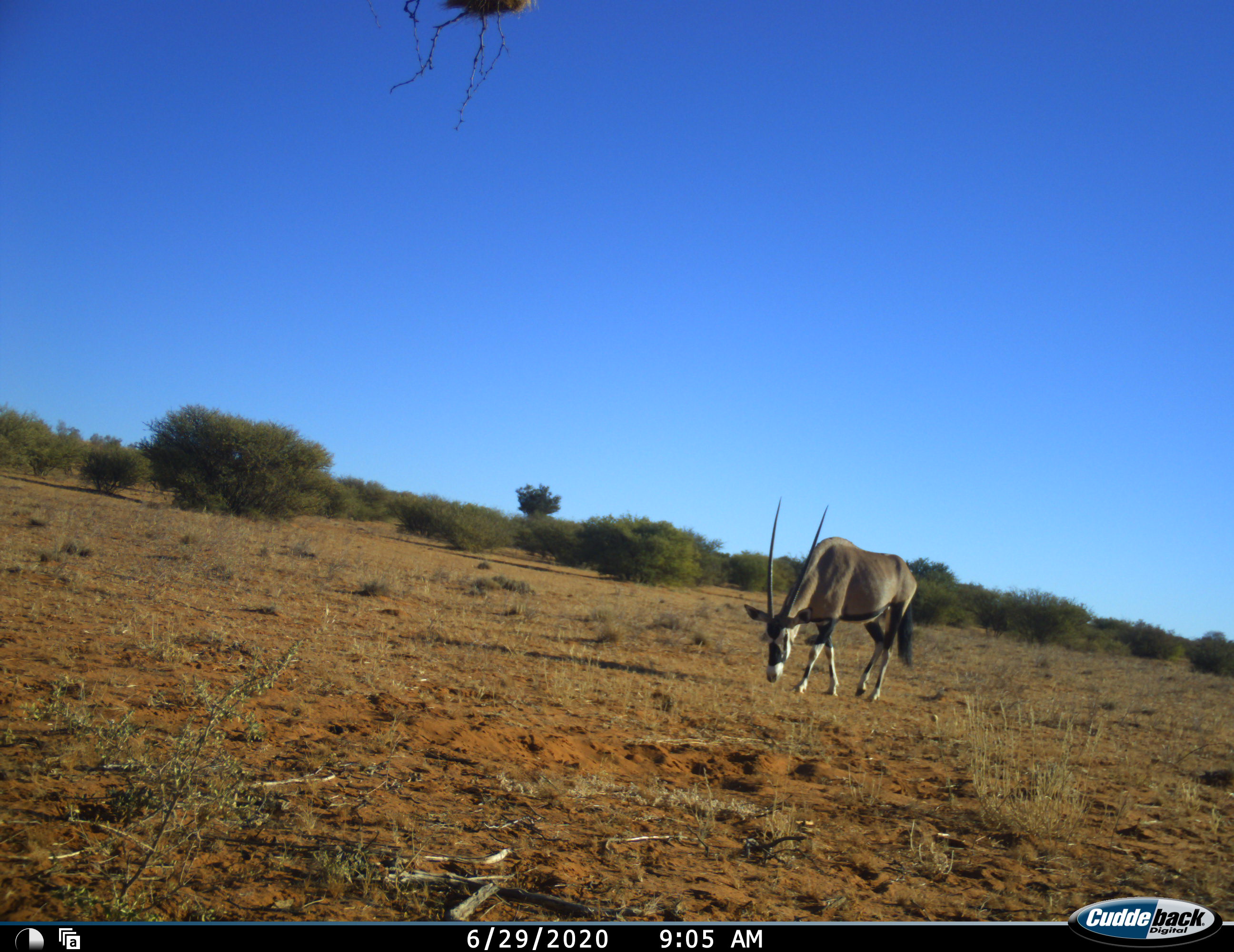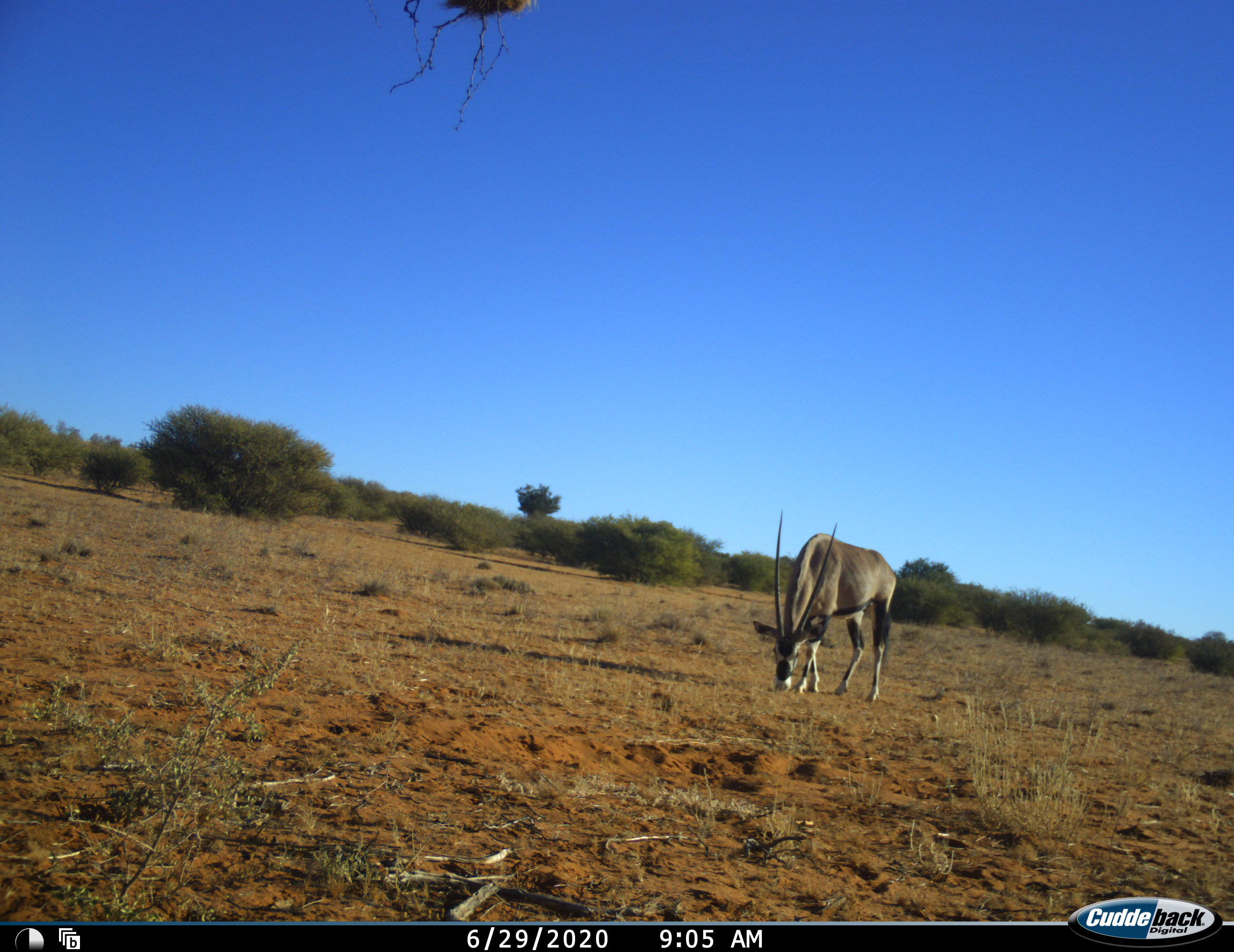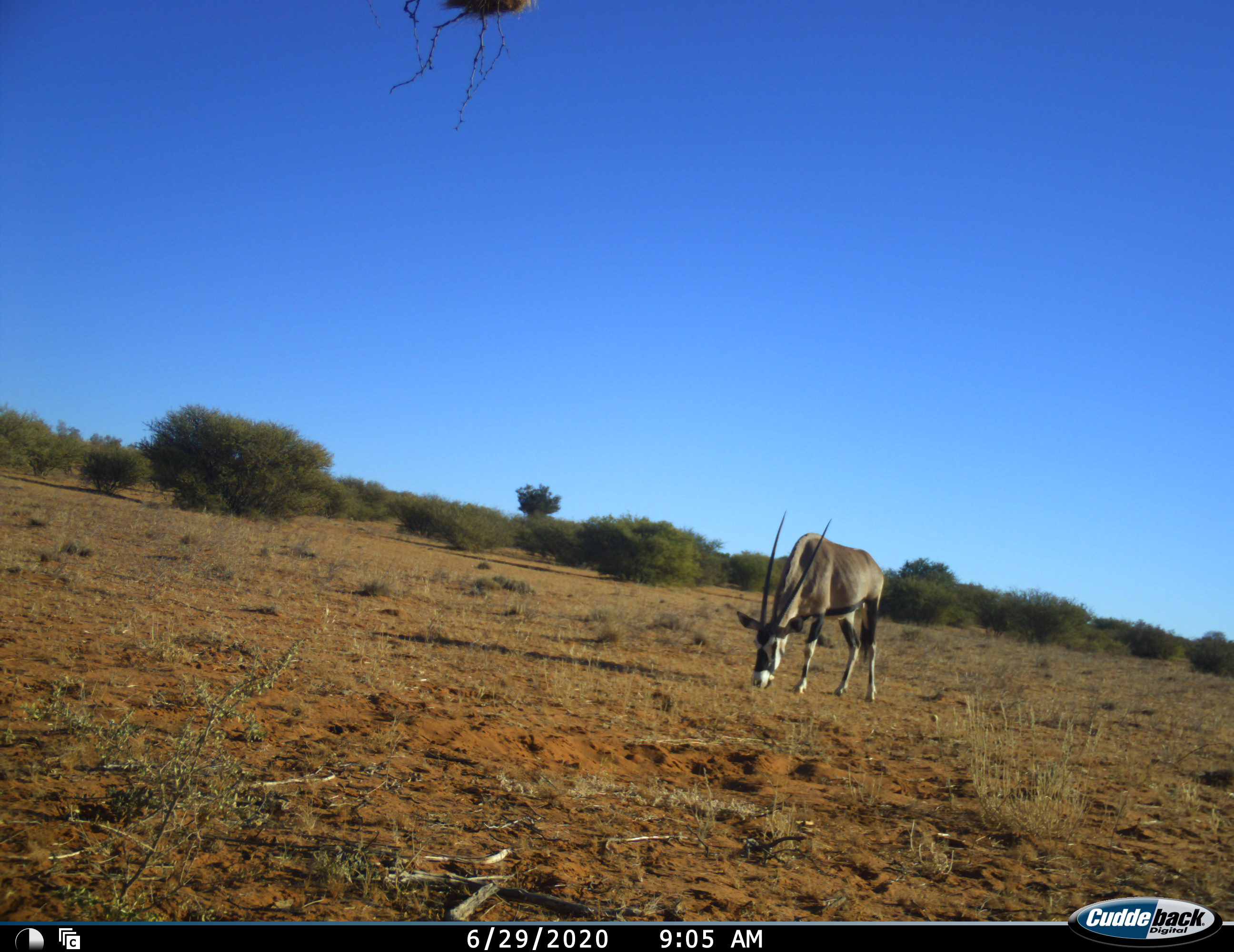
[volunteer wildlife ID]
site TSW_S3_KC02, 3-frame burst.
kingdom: Animalia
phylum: Chordata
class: Mammalia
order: Artiodactyla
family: Bovidae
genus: Oryx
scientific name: Oryx gazella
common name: gemsbok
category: oryx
Oryx (gemsbok) (Oryx gazella), count 1. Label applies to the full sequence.